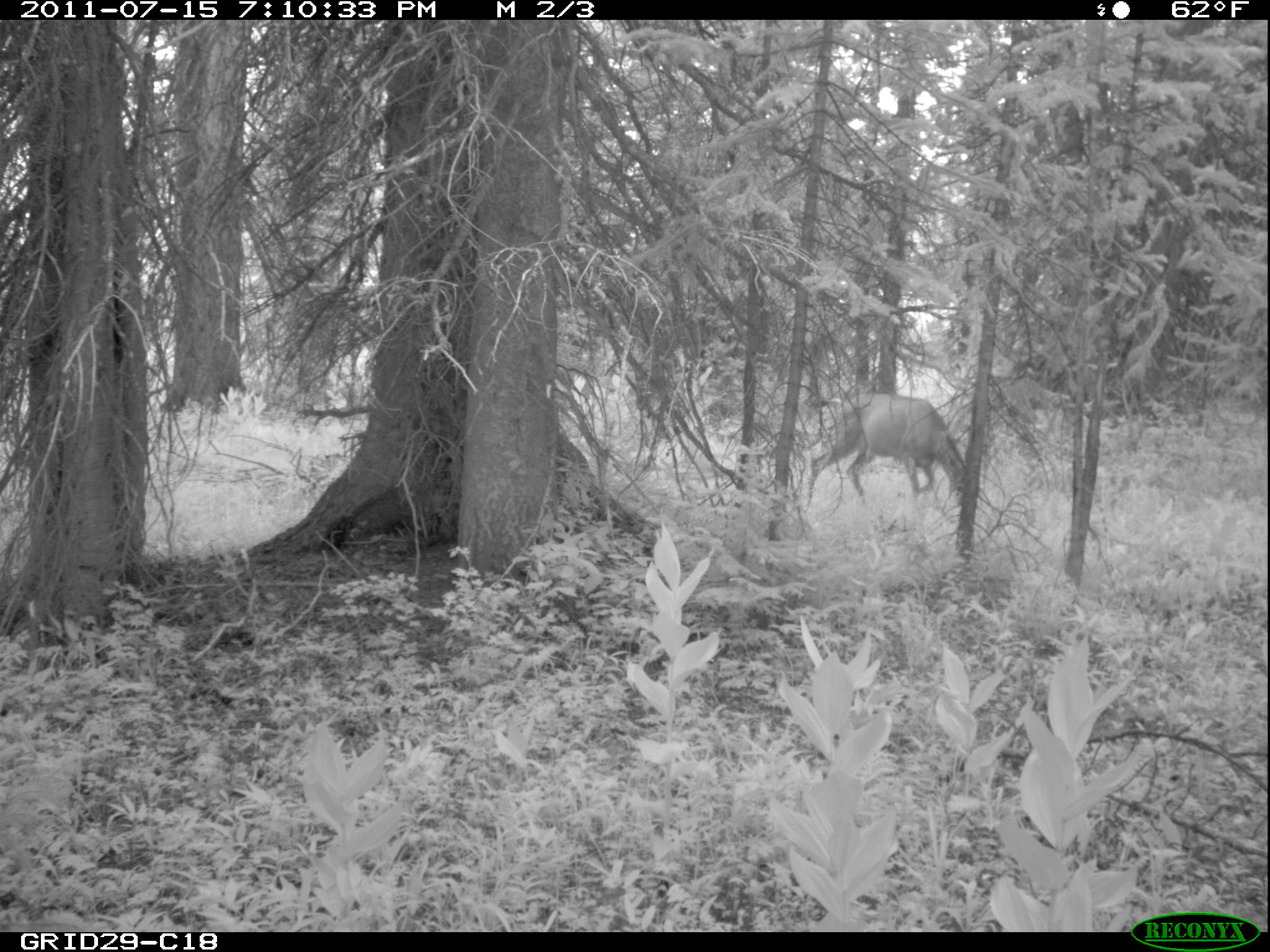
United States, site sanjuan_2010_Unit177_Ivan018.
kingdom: Animalia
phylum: Chordata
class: Mammalia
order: Artiodactyla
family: Cervidae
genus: Odocoileus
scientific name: Odocoileus hemionus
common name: mule deer